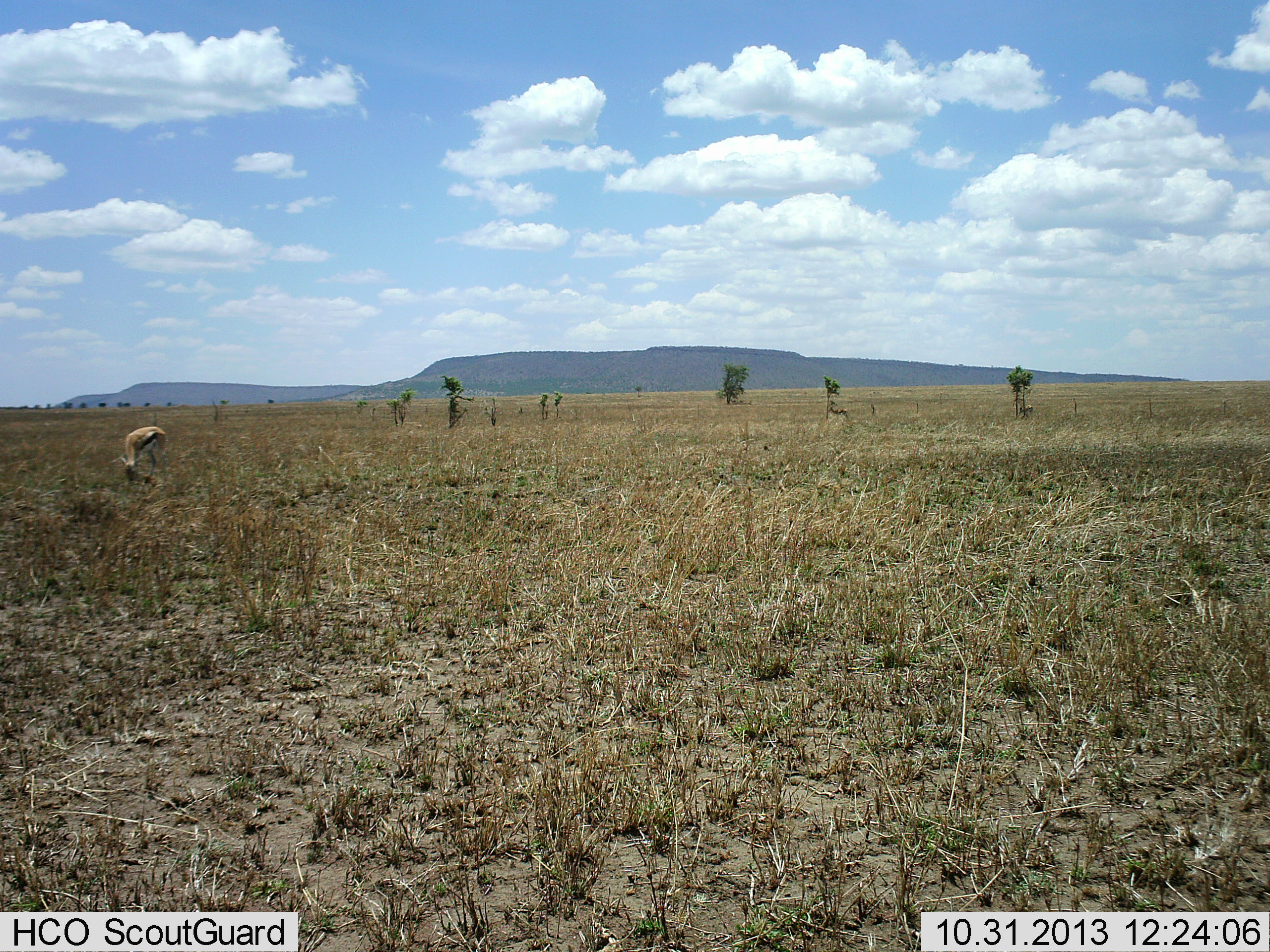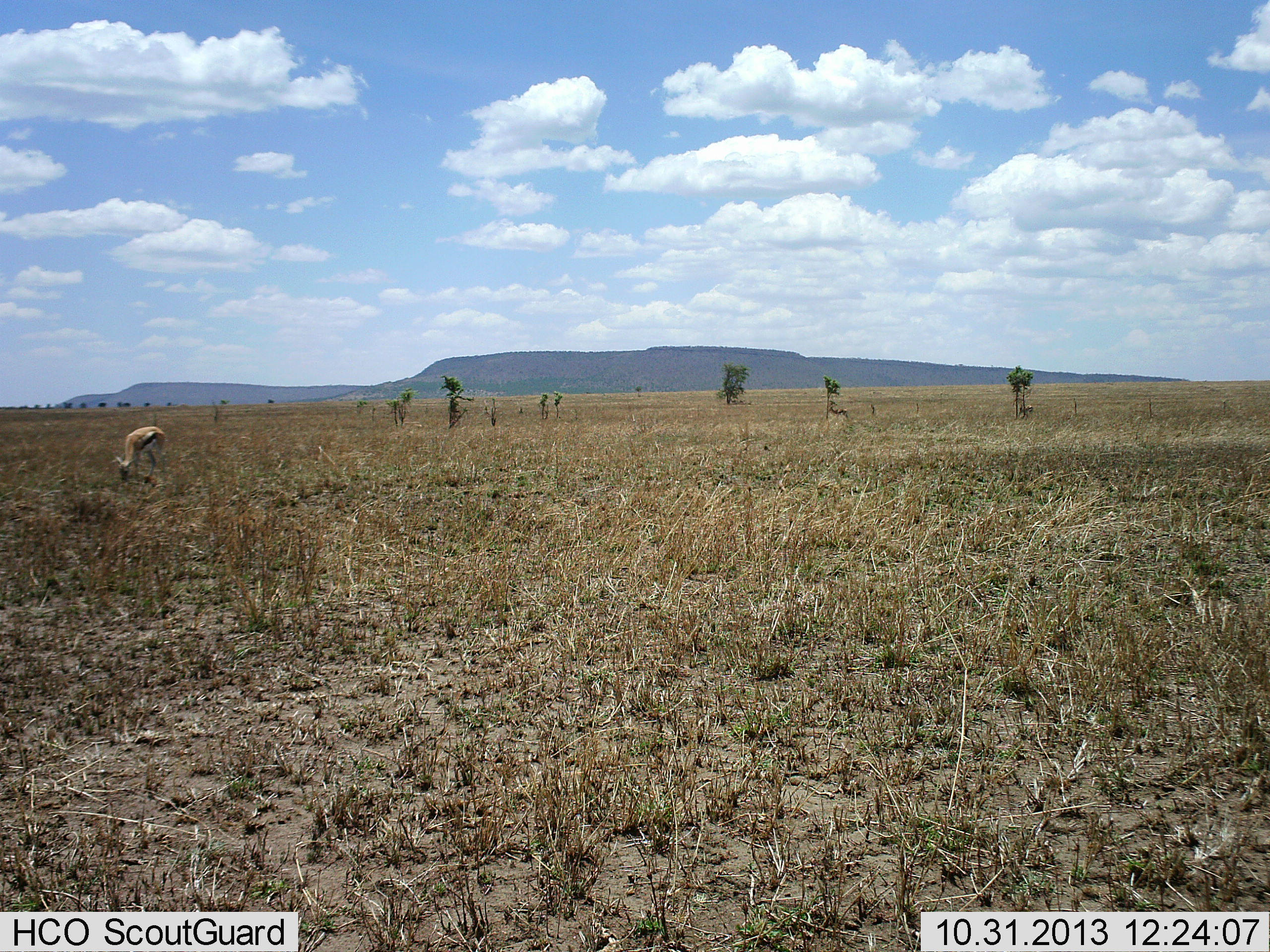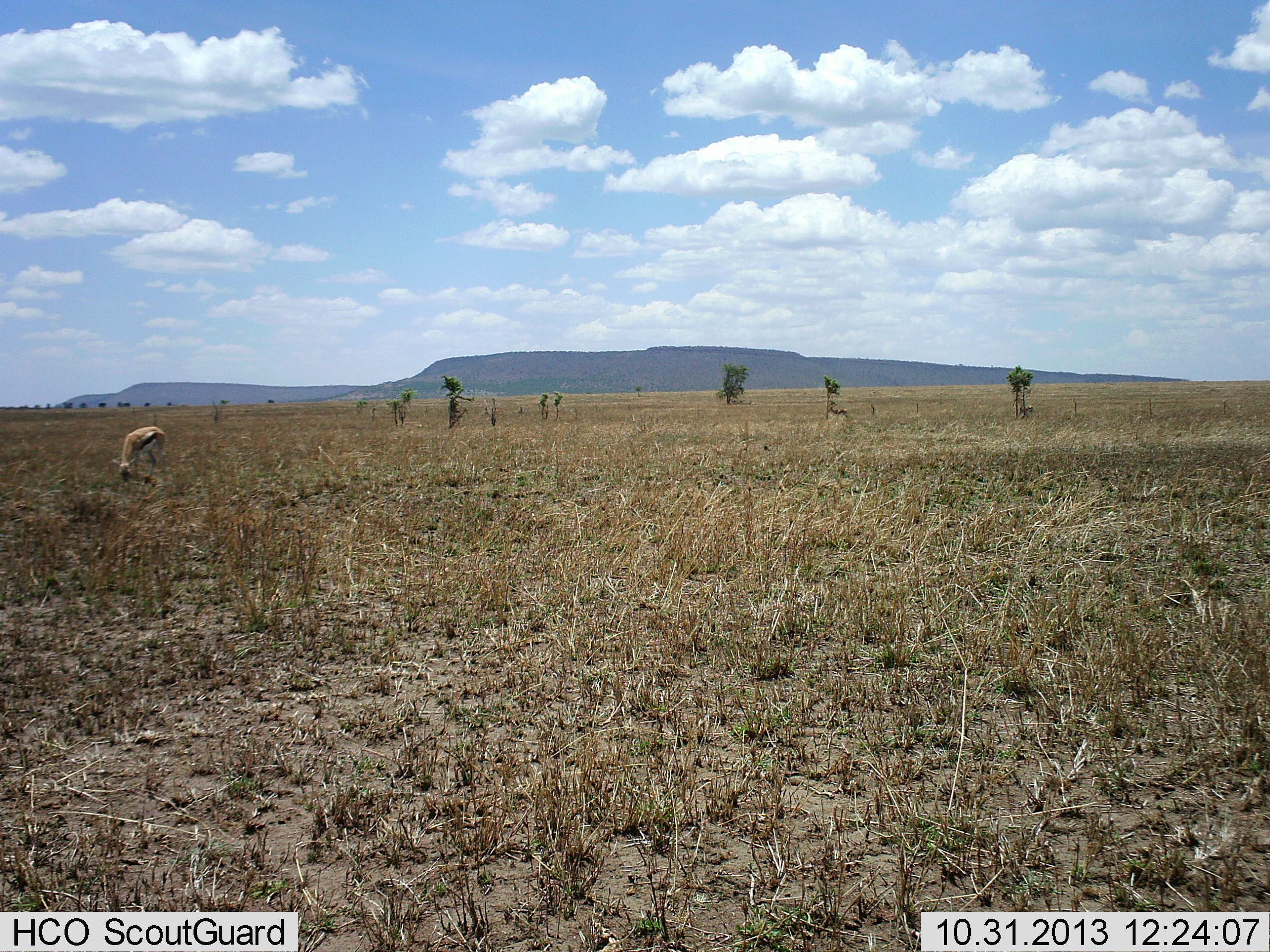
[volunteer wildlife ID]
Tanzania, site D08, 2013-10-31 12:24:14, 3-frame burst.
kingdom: Animalia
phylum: Chordata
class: Mammalia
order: Artiodactyla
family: Bovidae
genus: Eudorcas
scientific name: Eudorcas thomsonii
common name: thomson's gazelle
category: gazellethomsons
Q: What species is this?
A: Gazellethomsons (thomson's gazelle) (Eudorcas thomsonii).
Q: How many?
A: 1.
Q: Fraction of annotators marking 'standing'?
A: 28%.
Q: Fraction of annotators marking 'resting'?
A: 0%.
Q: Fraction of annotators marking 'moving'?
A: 2%.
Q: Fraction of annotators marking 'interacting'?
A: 0%.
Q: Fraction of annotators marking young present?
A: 0%.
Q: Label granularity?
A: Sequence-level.